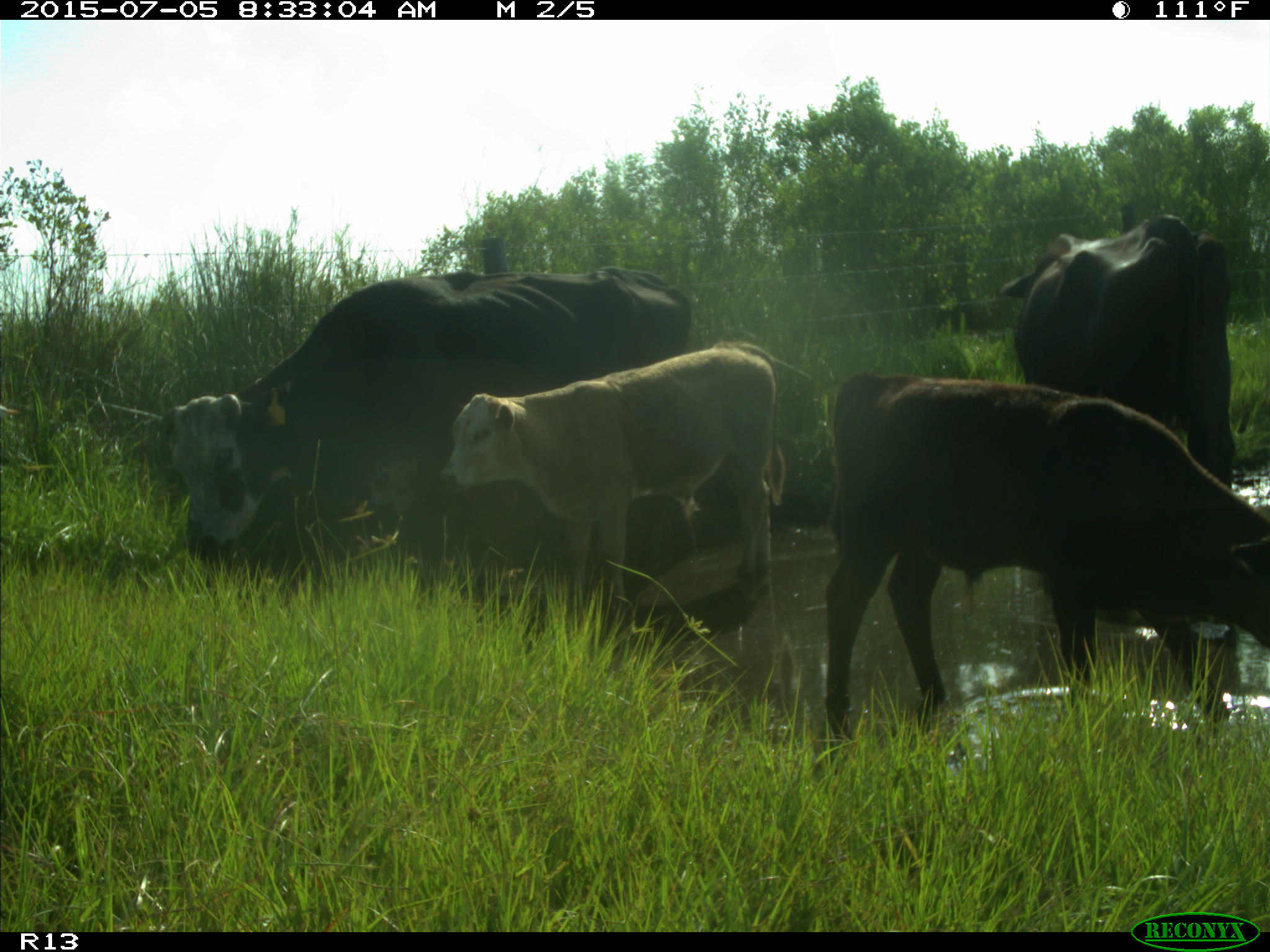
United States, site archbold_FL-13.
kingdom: Animalia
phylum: Chordata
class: Mammalia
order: Artiodactyla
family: Bovidae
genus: Bos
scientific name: Bos taurus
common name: domestic cow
Bos taurus (domestic cow).